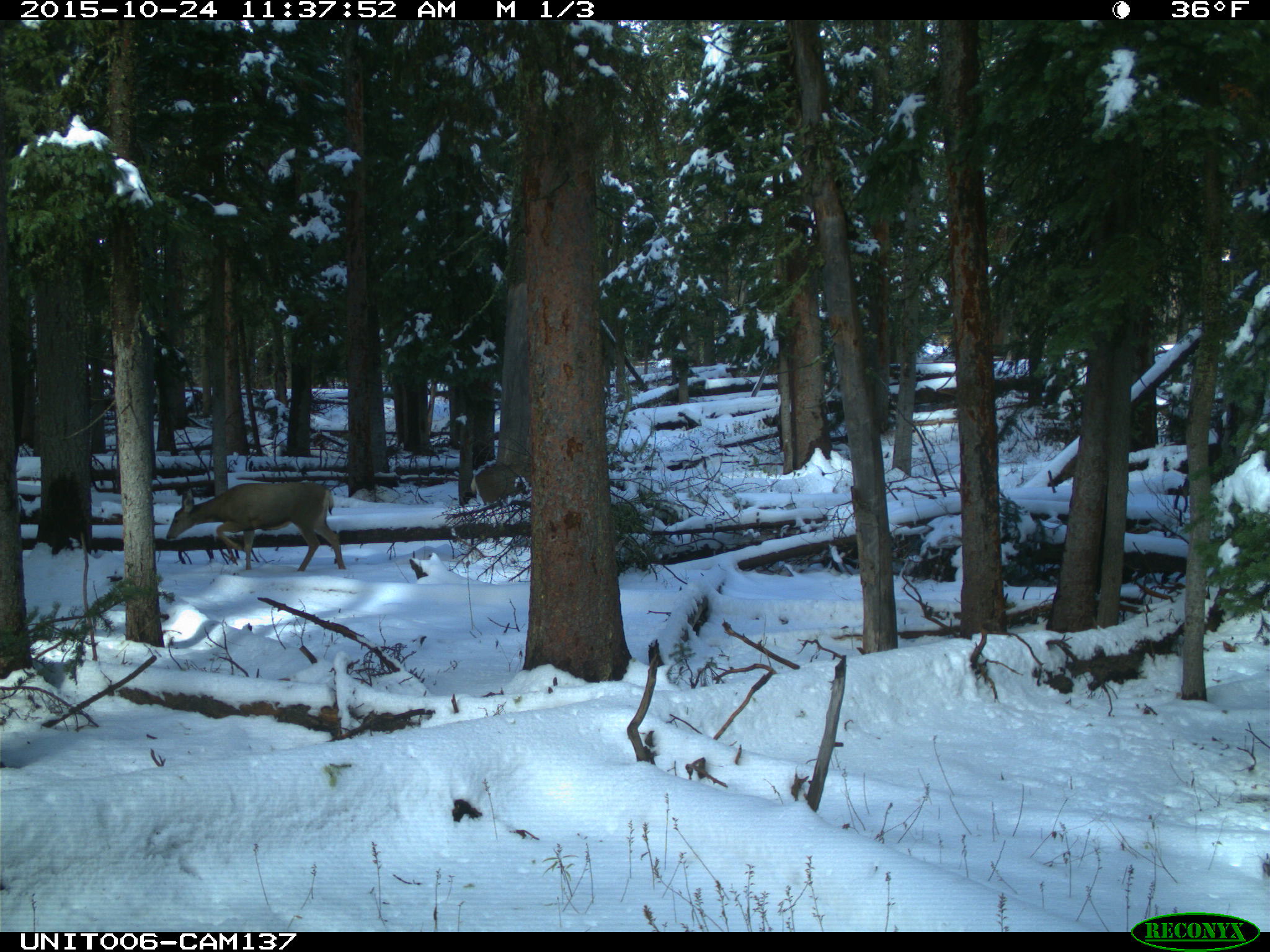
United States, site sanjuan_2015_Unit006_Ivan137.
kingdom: Animalia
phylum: Chordata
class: Mammalia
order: Artiodactyla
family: Cervidae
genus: Odocoileus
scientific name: Odocoileus hemionus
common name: mule deer